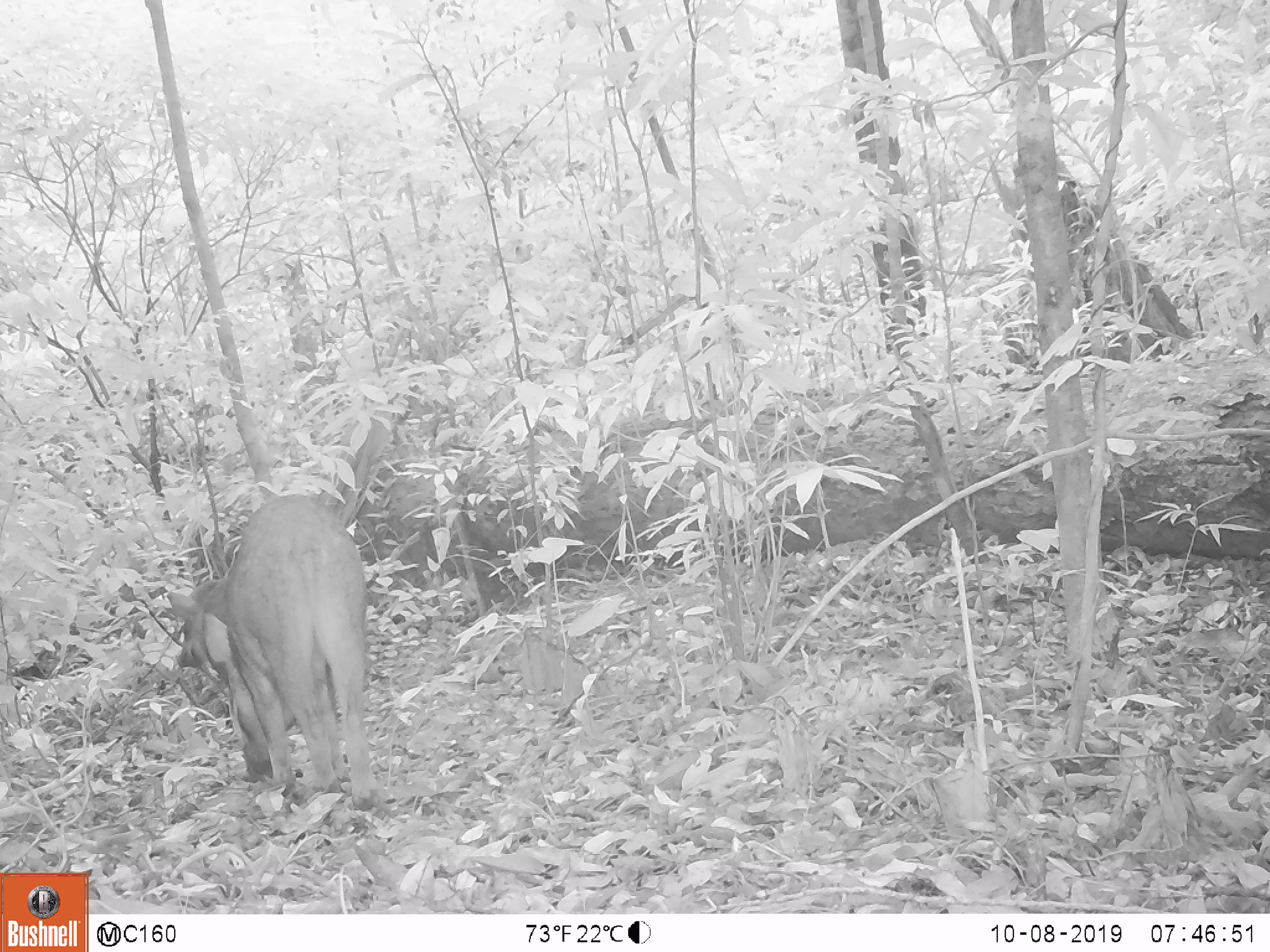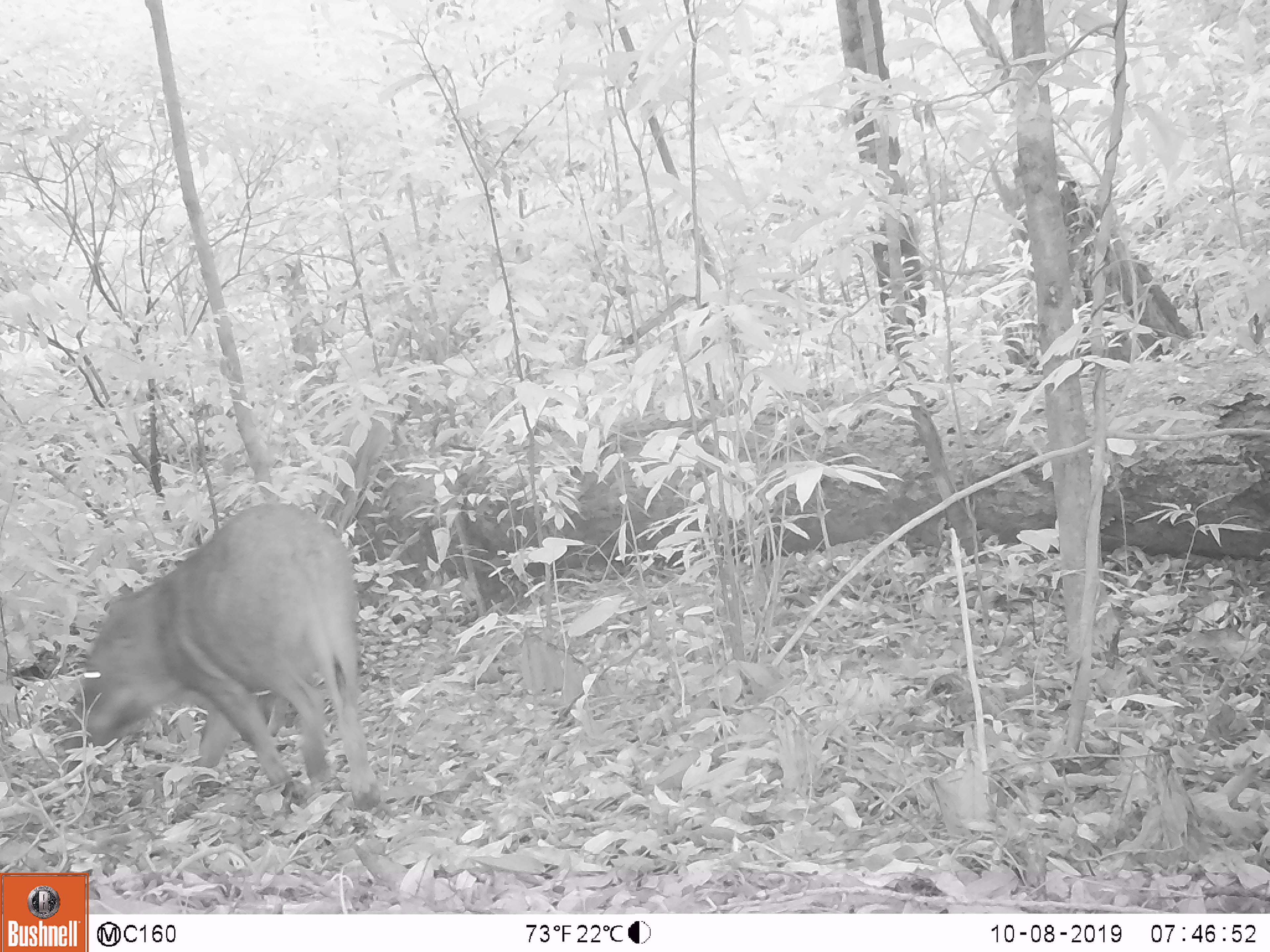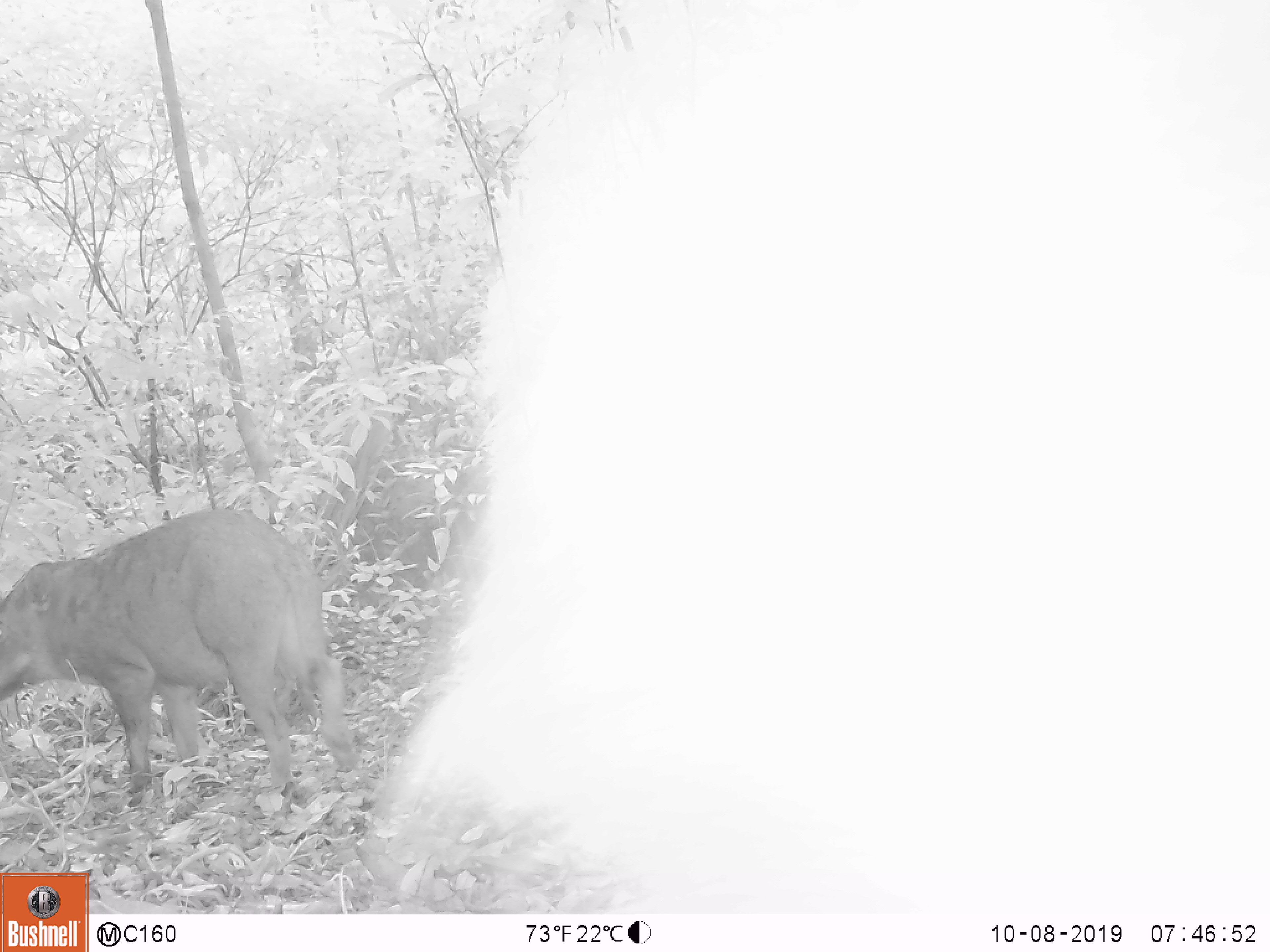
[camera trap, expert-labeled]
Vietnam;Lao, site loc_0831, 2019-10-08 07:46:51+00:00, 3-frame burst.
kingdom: Animalia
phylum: Chordata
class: Mammalia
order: Artiodactyla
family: Suidae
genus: Sus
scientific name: Sus scrofa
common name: eurasian wild pig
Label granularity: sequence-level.